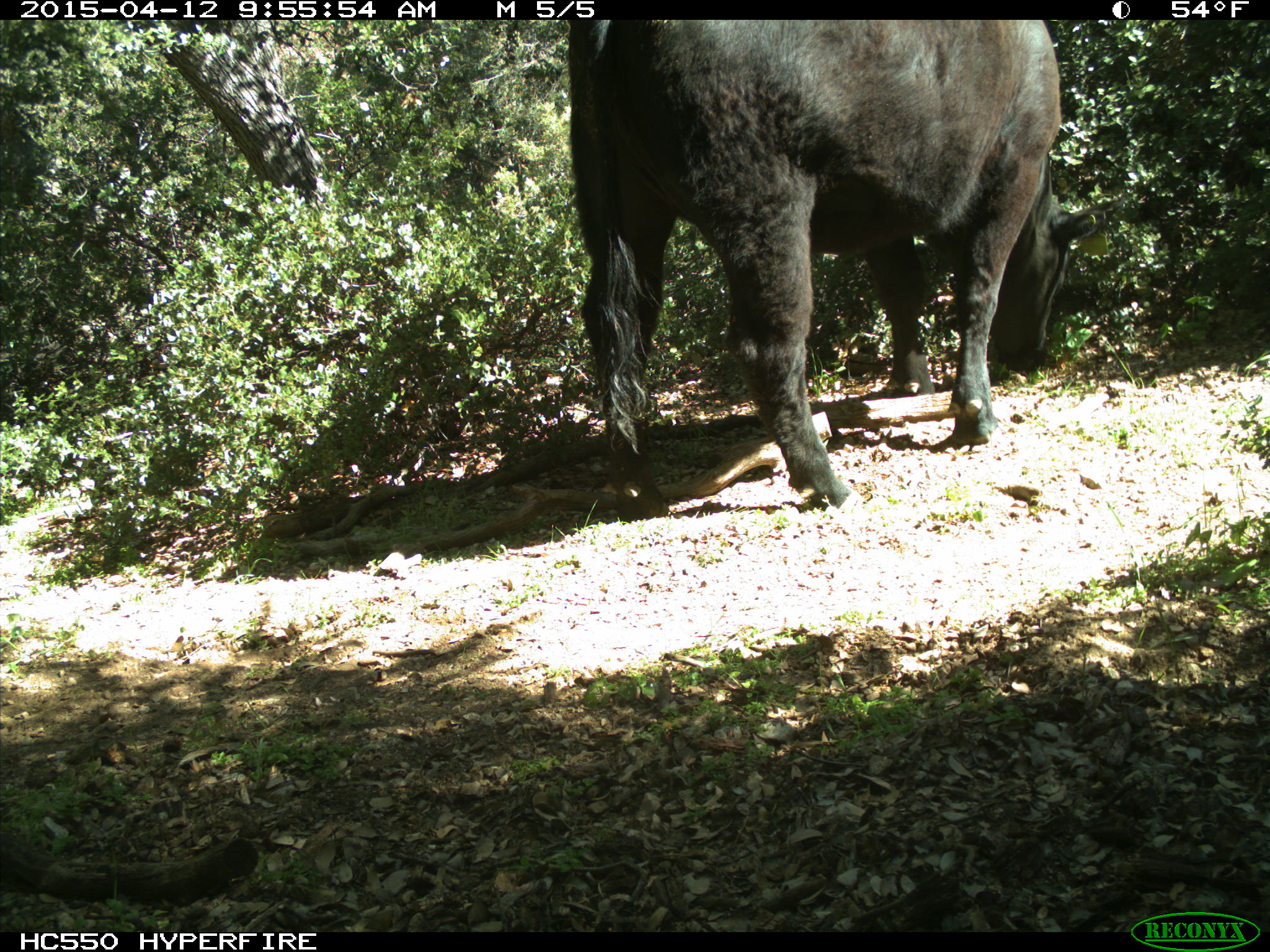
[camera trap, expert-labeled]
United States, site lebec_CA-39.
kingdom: Animalia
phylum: Chordata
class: Mammalia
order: Artiodactyla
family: Bovidae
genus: Bos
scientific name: Bos taurus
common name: domestic cow